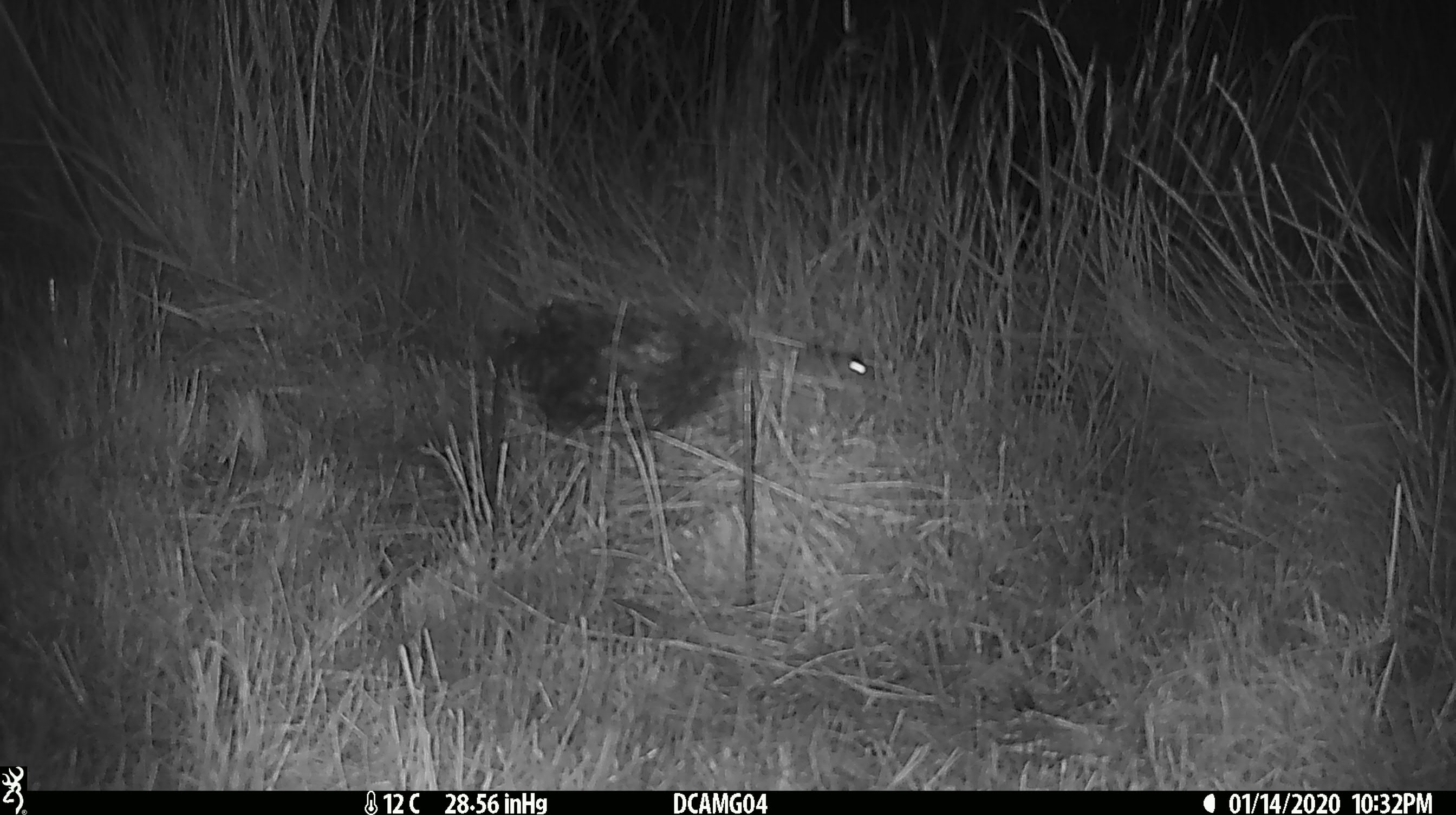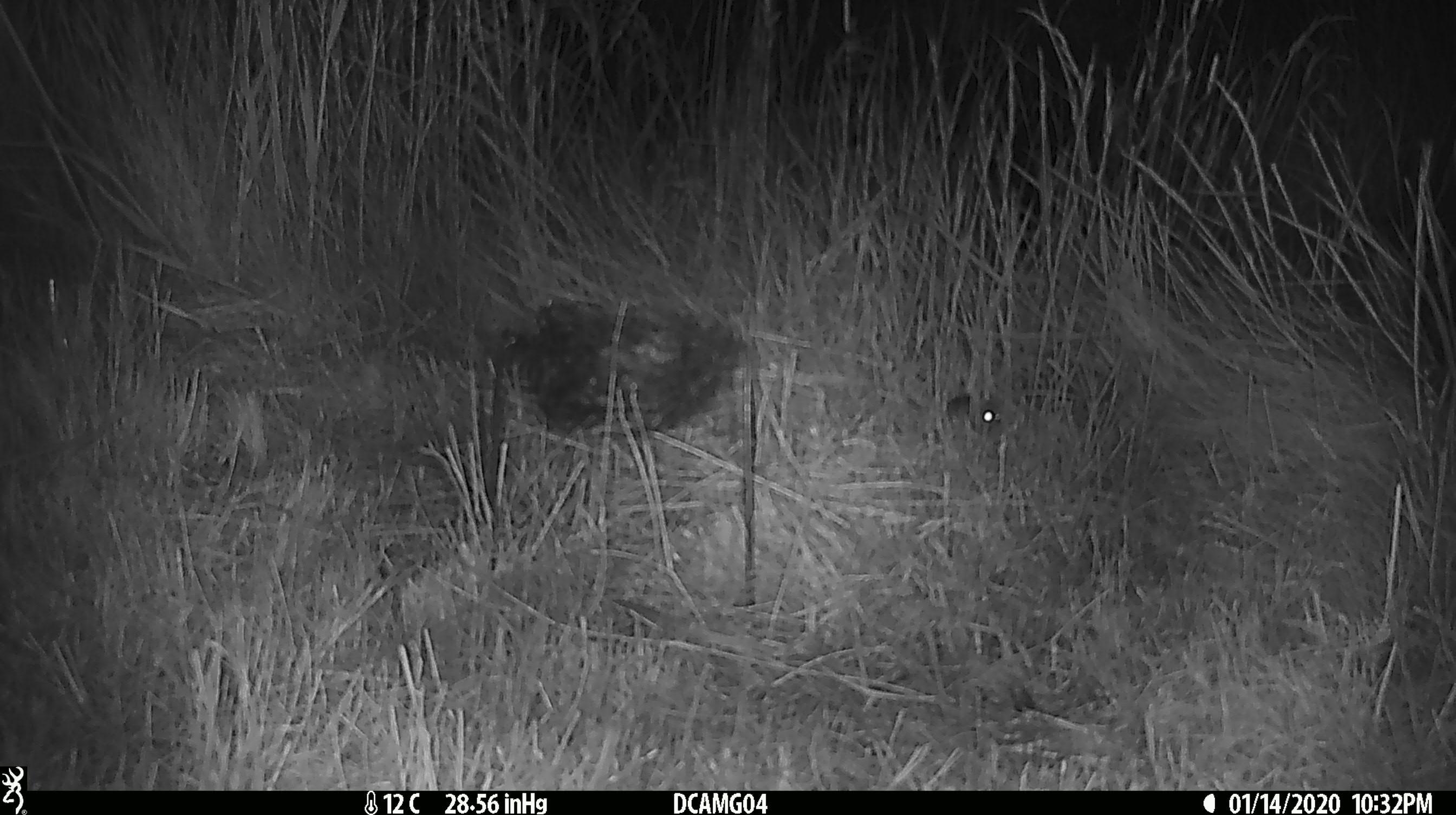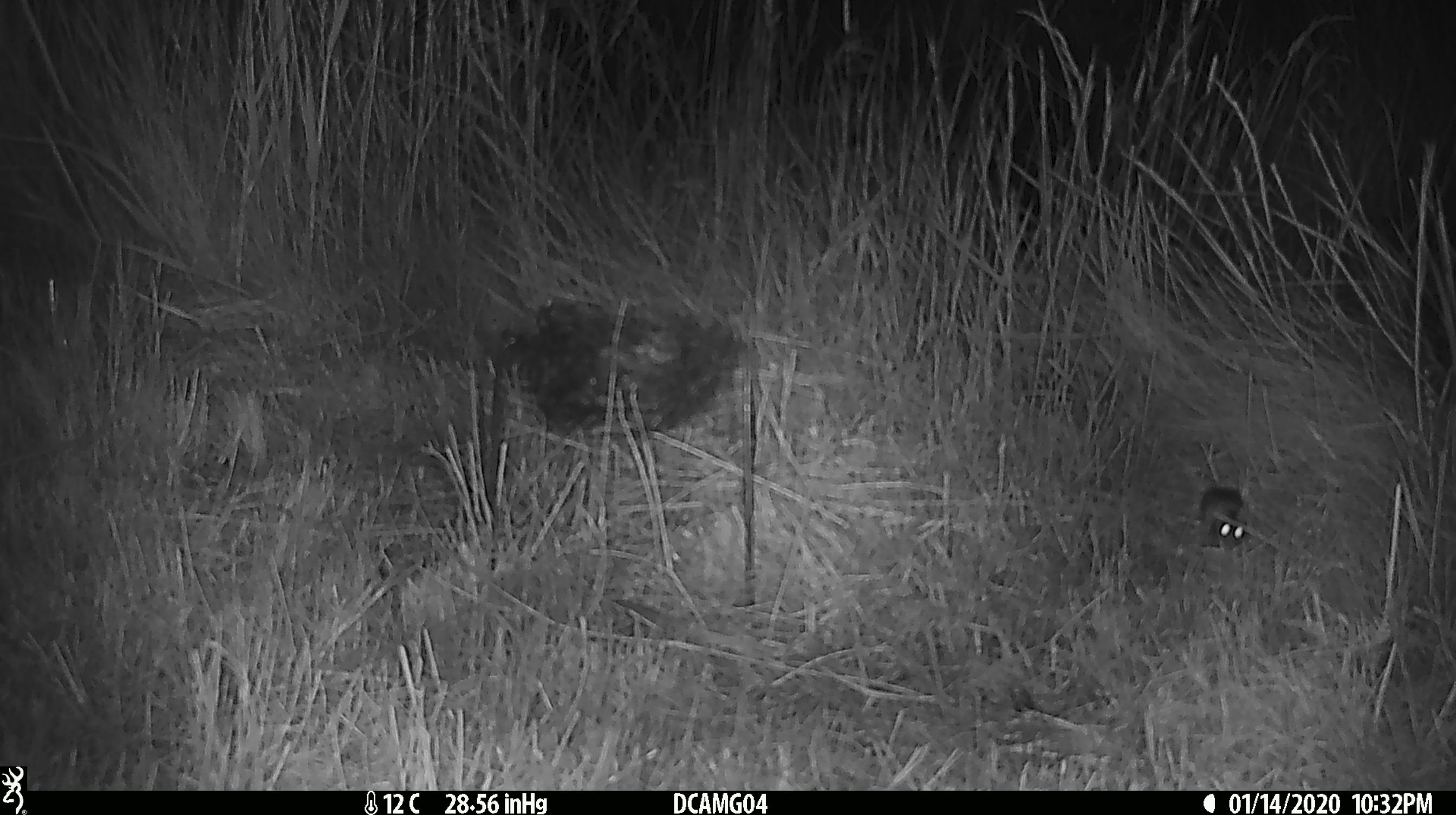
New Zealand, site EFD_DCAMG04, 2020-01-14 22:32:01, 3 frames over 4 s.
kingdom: Animalia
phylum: Chordata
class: Mammalia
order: Rodentia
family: Muridae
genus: Mus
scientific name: Mus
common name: mouse